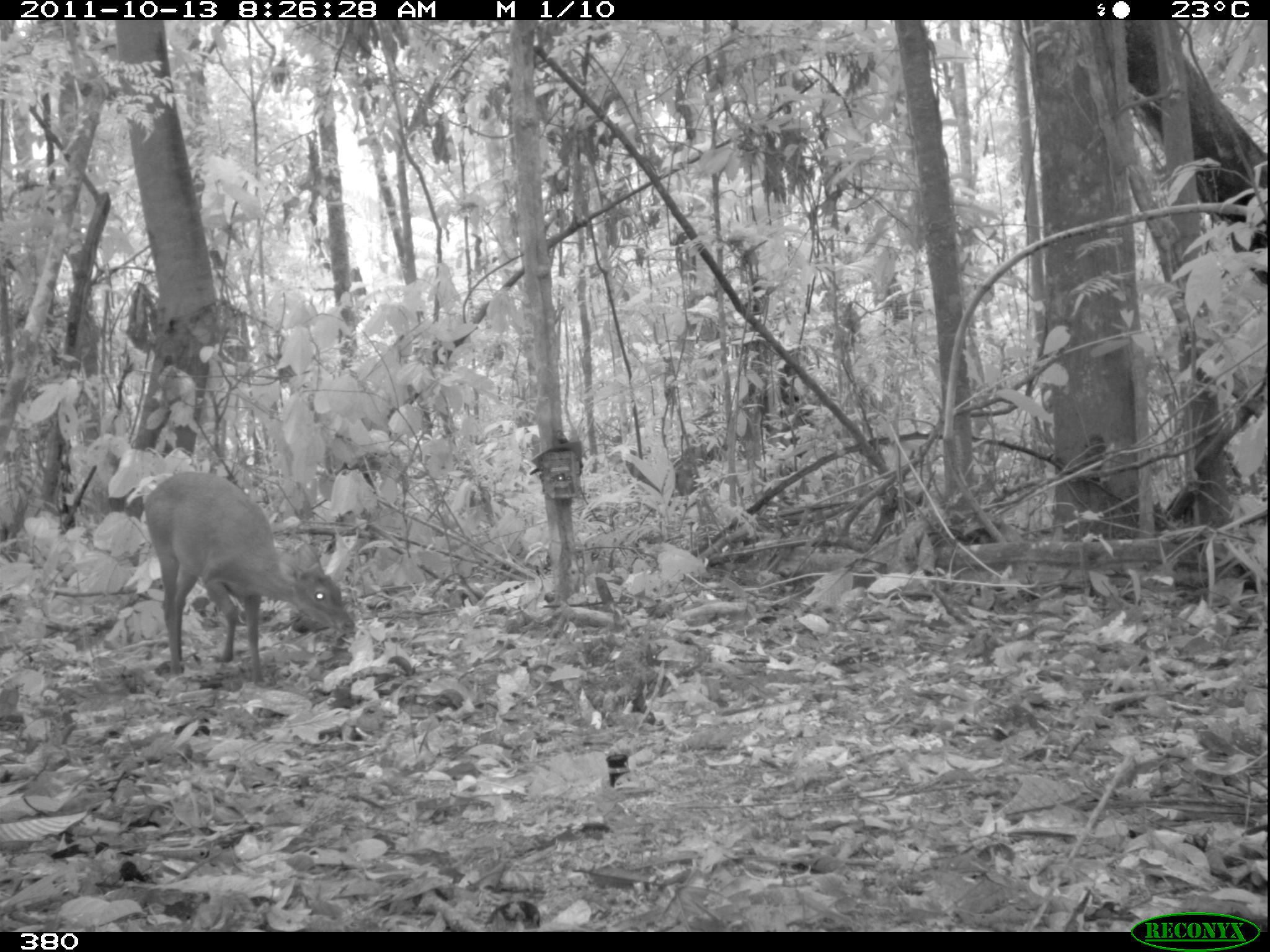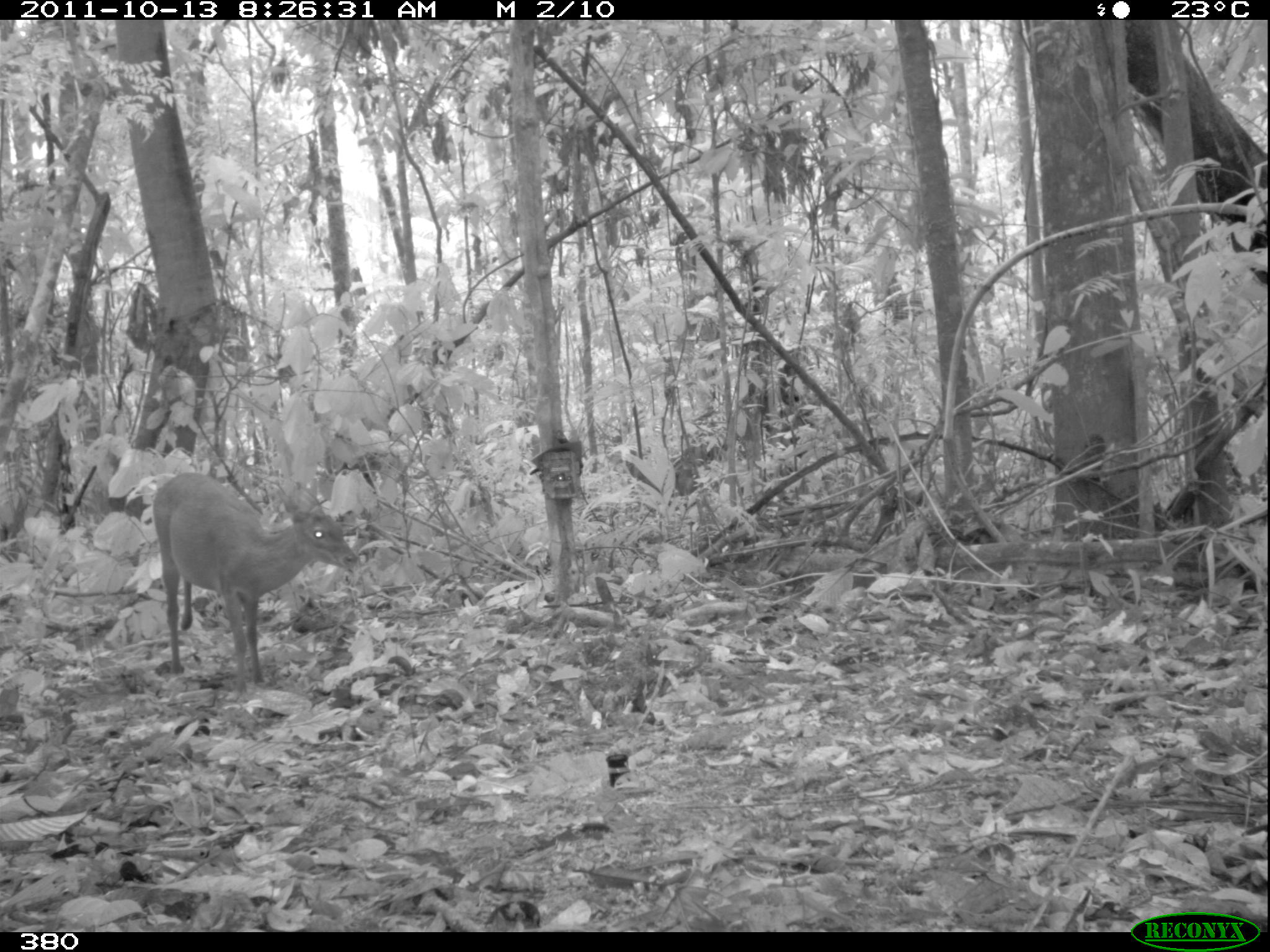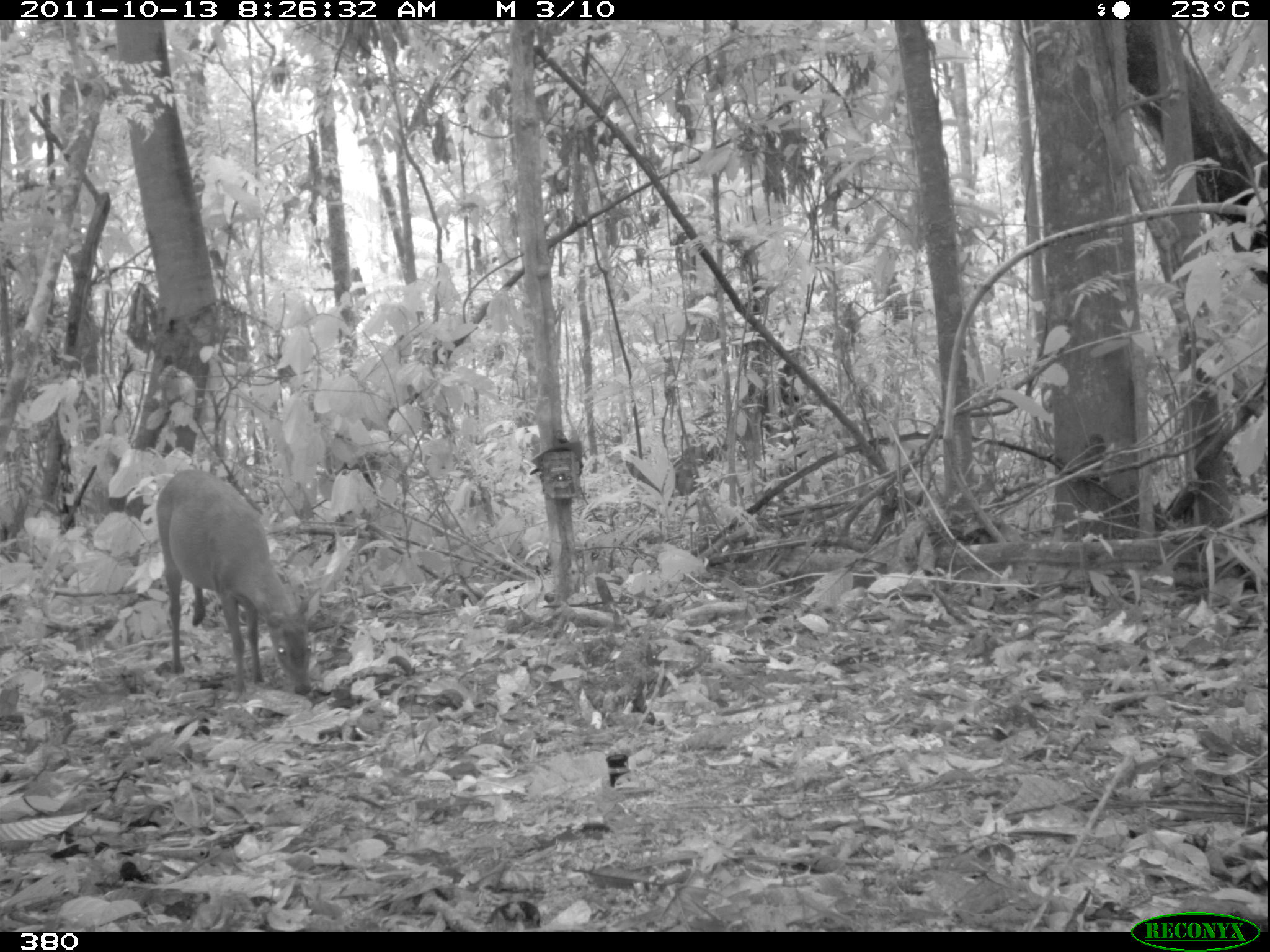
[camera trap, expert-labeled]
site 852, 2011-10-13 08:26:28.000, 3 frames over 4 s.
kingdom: Animalia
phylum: Chordata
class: Mammalia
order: Artiodactyla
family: Cervidae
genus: Mazama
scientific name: Mazama americana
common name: red brocket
Mazama americana (red brocket).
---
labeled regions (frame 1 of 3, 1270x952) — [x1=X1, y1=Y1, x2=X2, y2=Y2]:
mazama americana: [x1=144, y1=470, x2=355, y2=684]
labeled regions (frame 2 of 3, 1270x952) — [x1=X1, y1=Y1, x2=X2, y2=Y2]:
mazama americana: [x1=152, y1=471, x2=359, y2=702]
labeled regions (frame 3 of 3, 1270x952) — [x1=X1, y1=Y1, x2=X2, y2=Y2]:
mazama americana: [x1=156, y1=468, x2=322, y2=696]